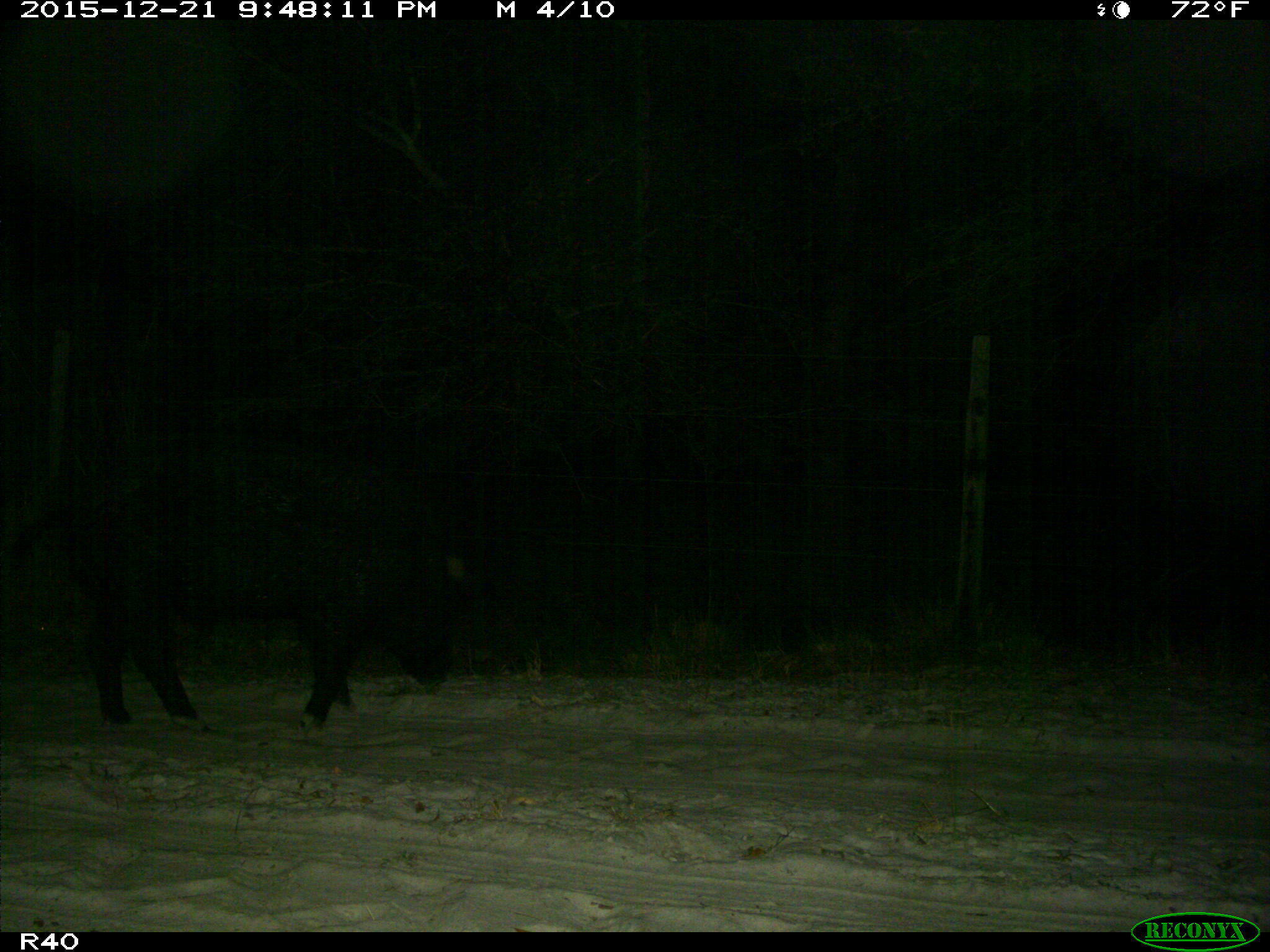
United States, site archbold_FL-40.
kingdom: Animalia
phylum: Chordata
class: Mammalia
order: Artiodactyla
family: Suidae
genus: Sus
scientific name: Sus scrofa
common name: wild boar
Sus scrofa (wild boar).